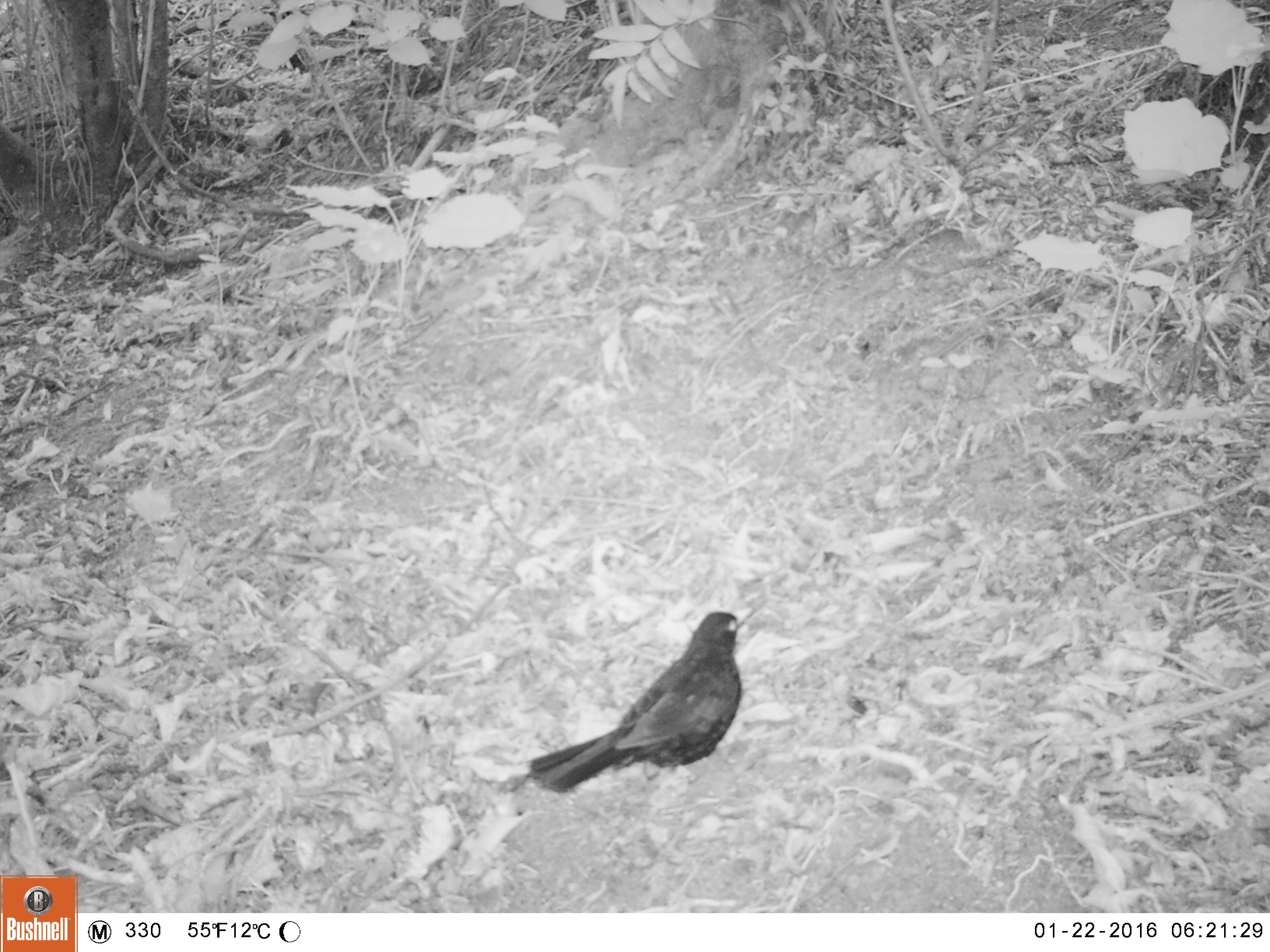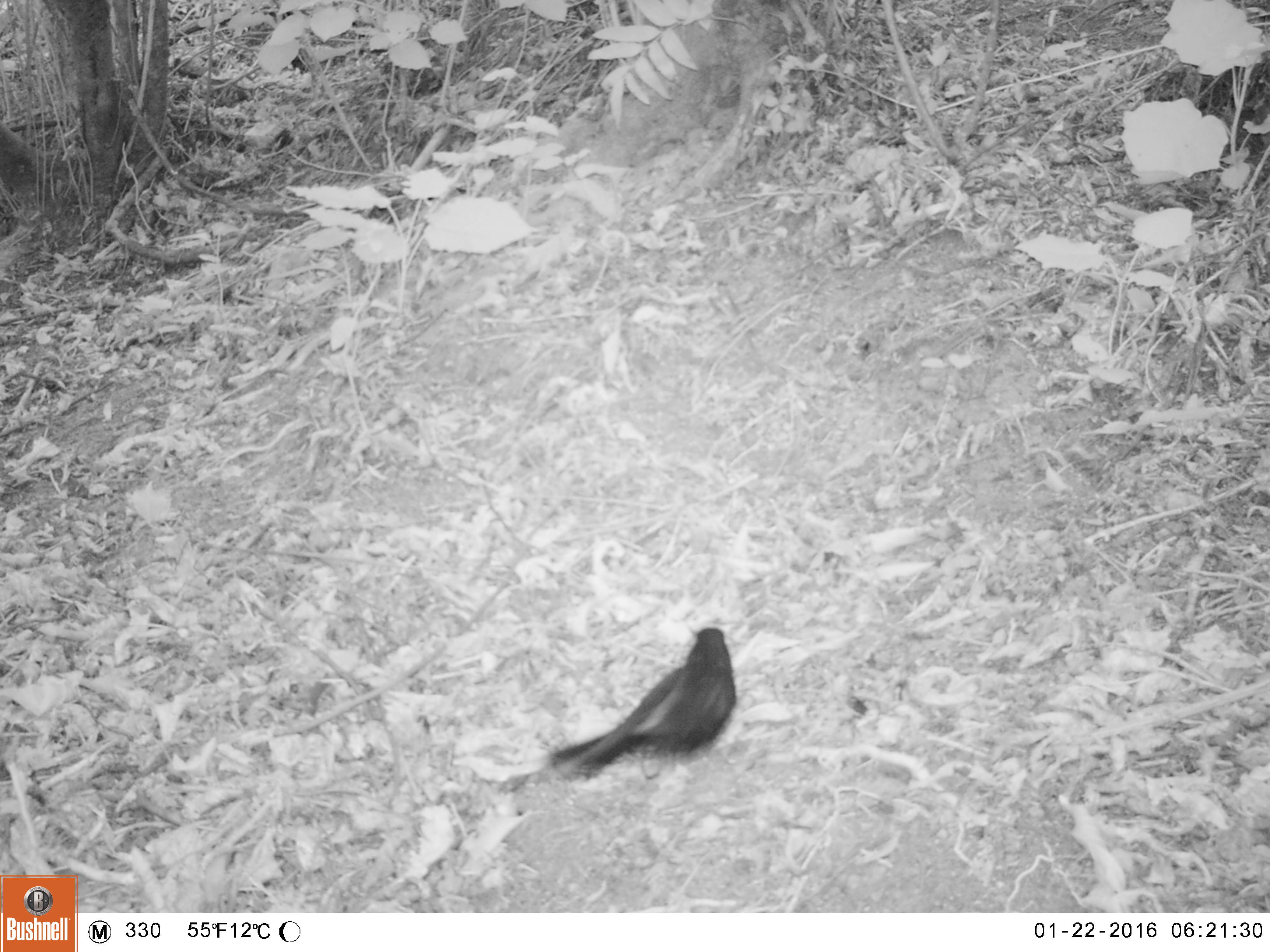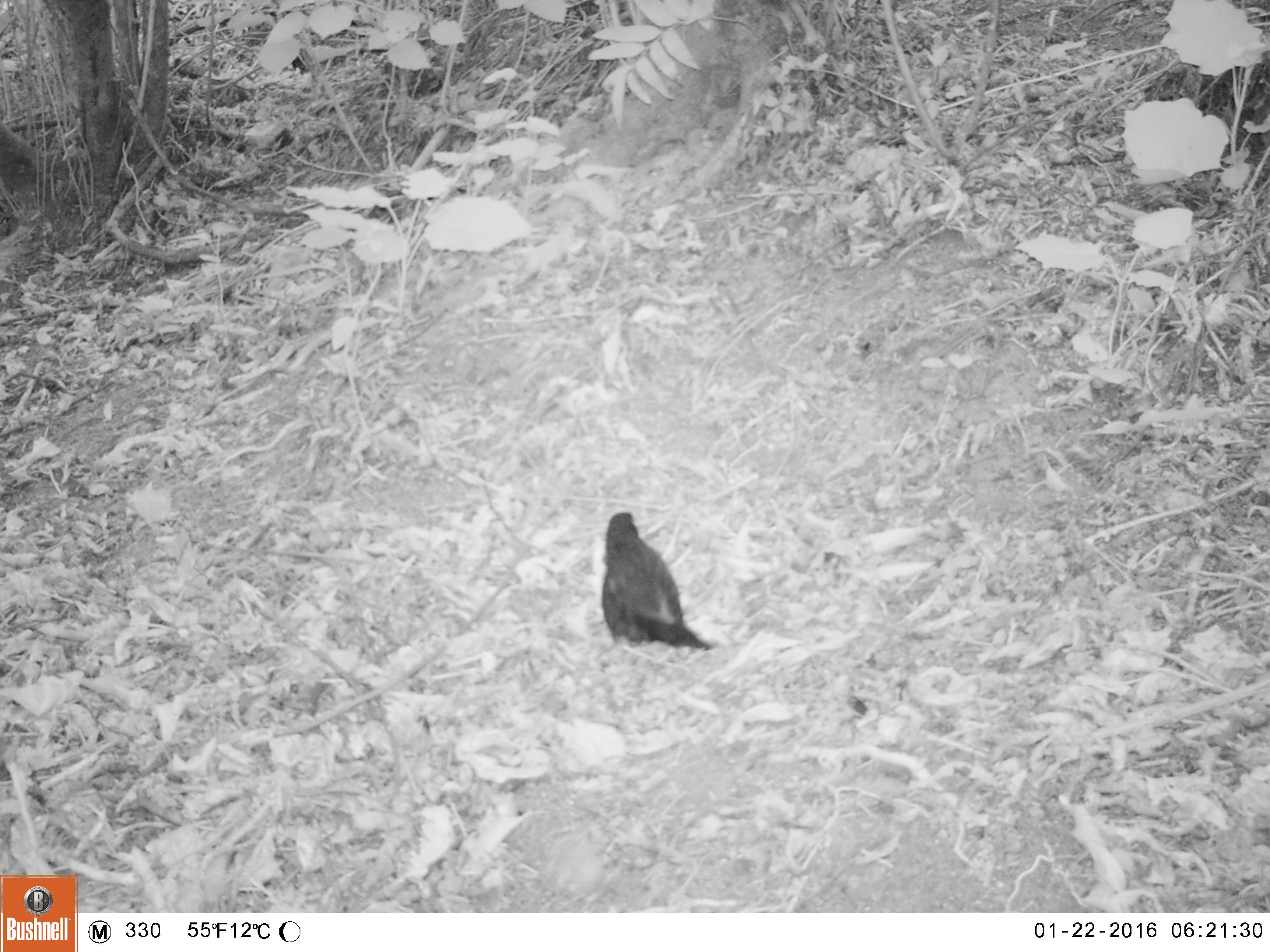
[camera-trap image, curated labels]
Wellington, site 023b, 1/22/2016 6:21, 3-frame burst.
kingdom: Animalia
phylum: Chordata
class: Aves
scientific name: Aves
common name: bird